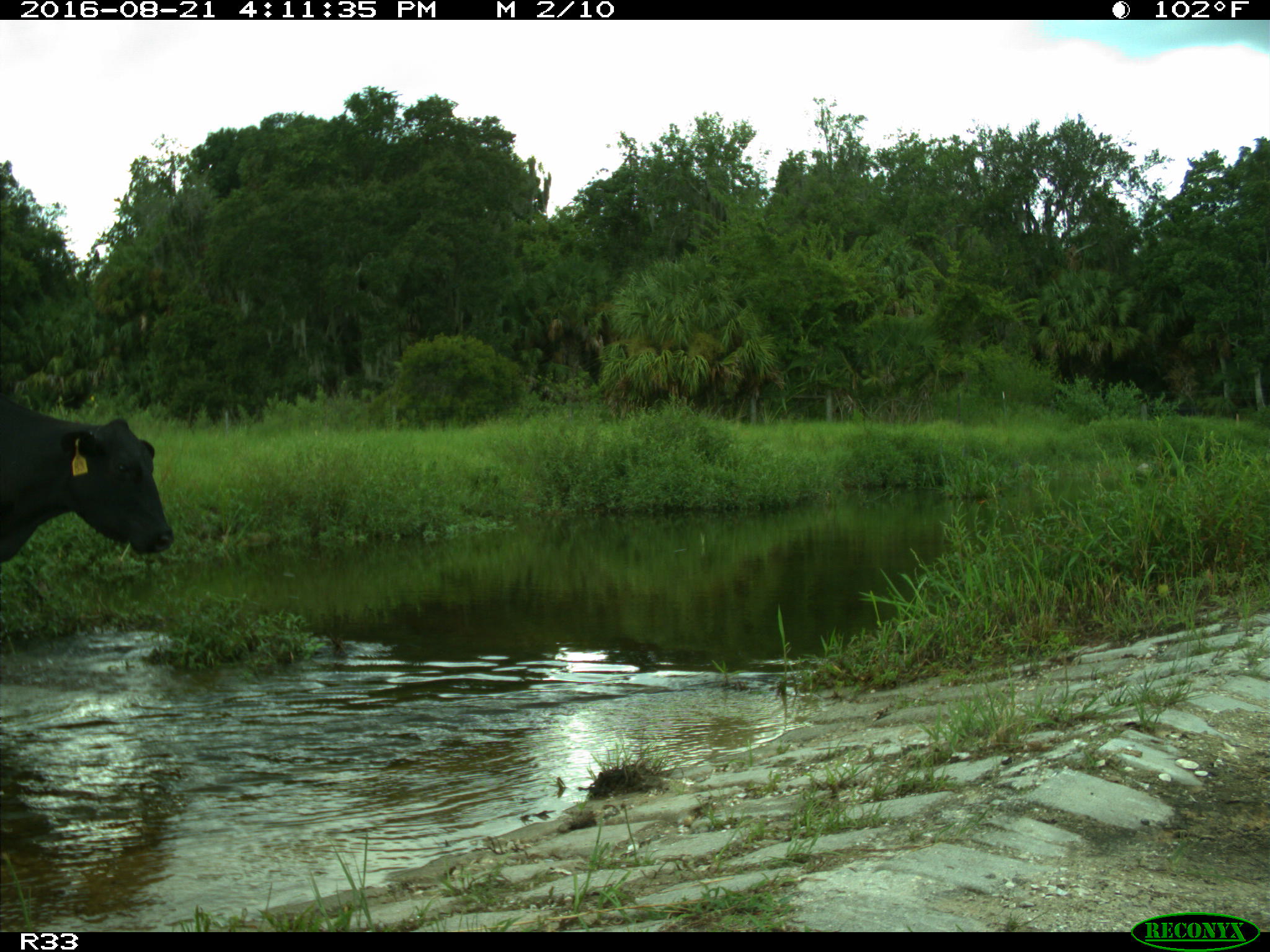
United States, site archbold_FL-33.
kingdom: Animalia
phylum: Chordata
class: Mammalia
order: Artiodactyla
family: Bovidae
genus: Bos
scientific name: Bos taurus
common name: domestic cow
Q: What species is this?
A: Bos taurus (domestic cow).